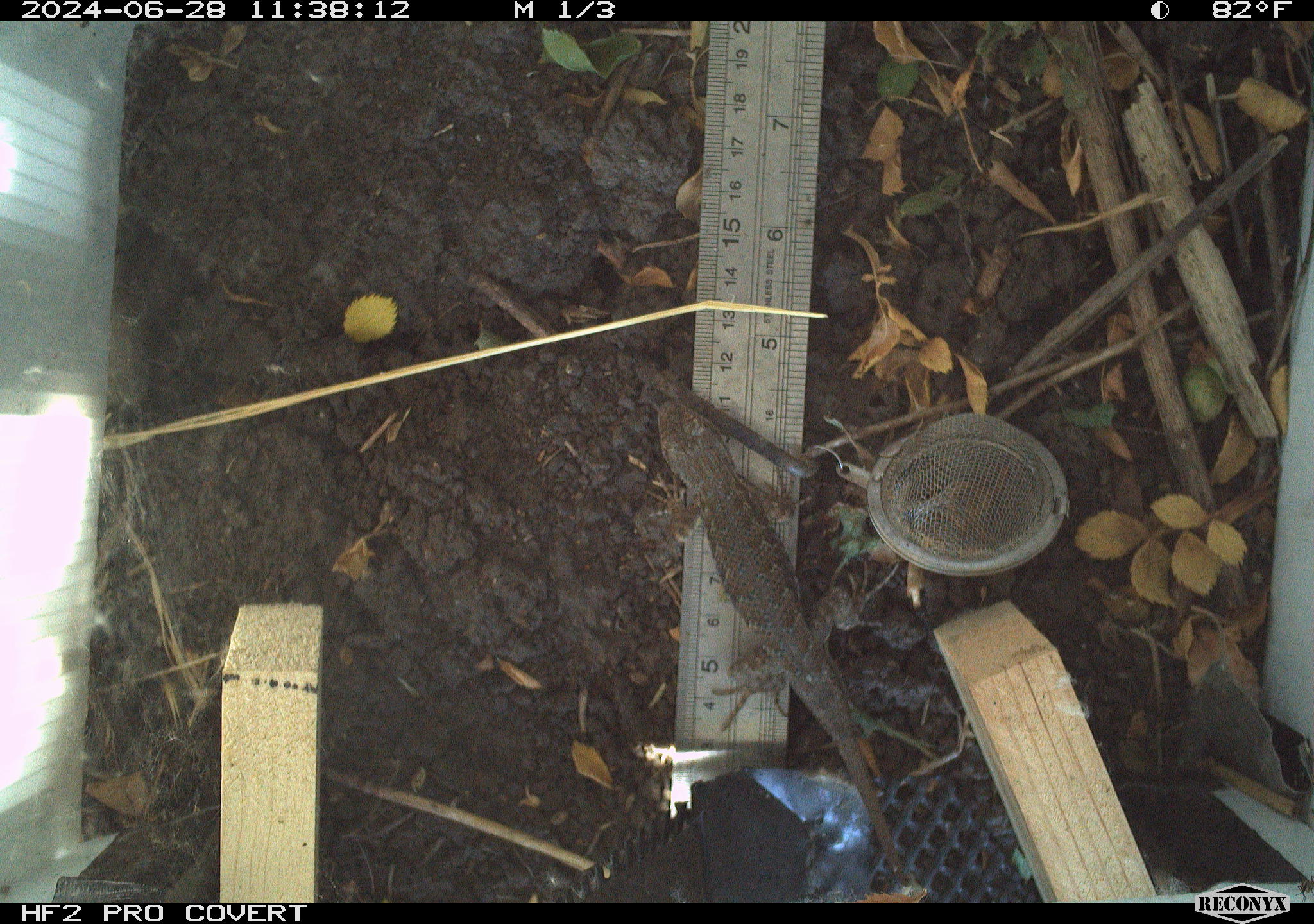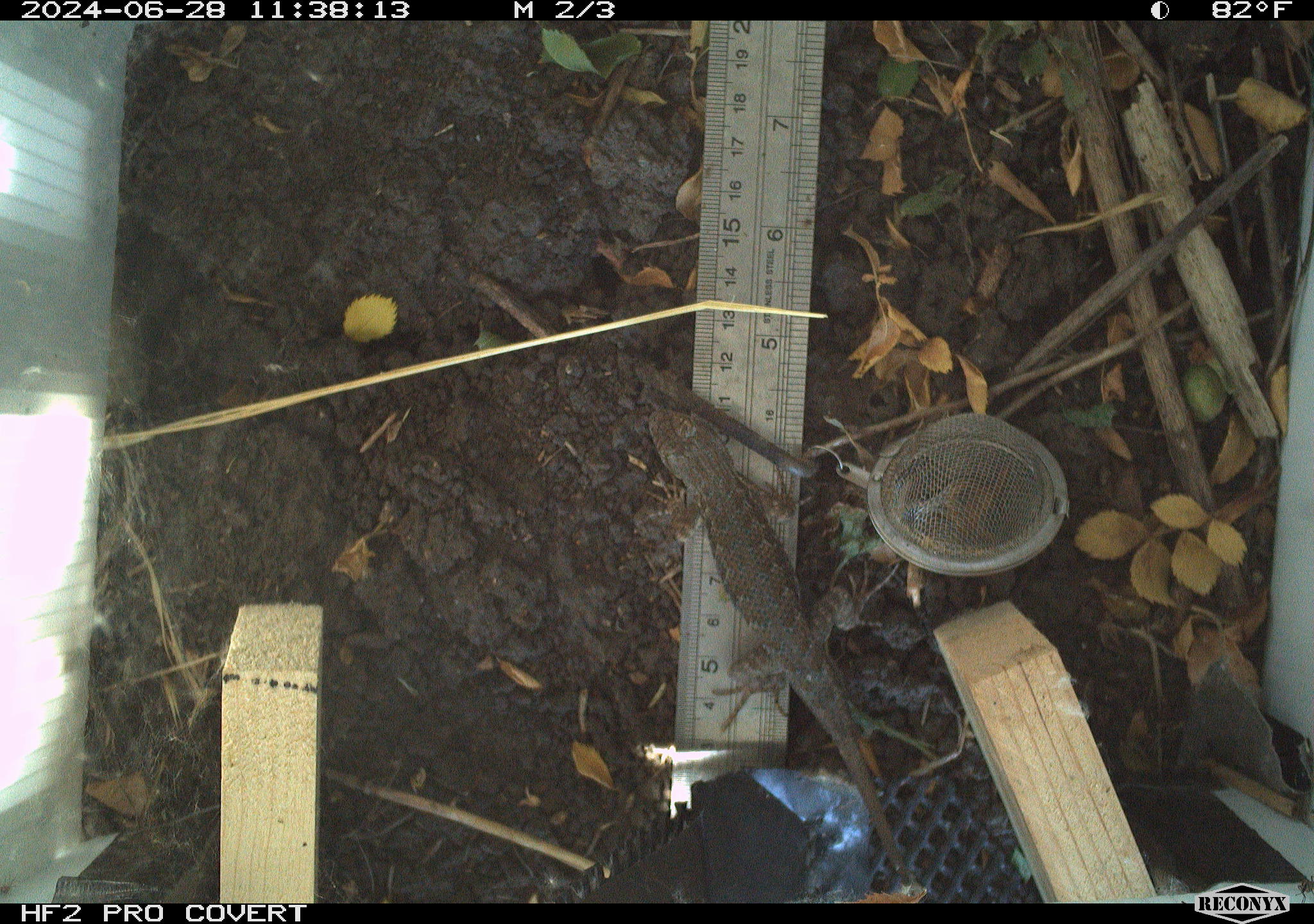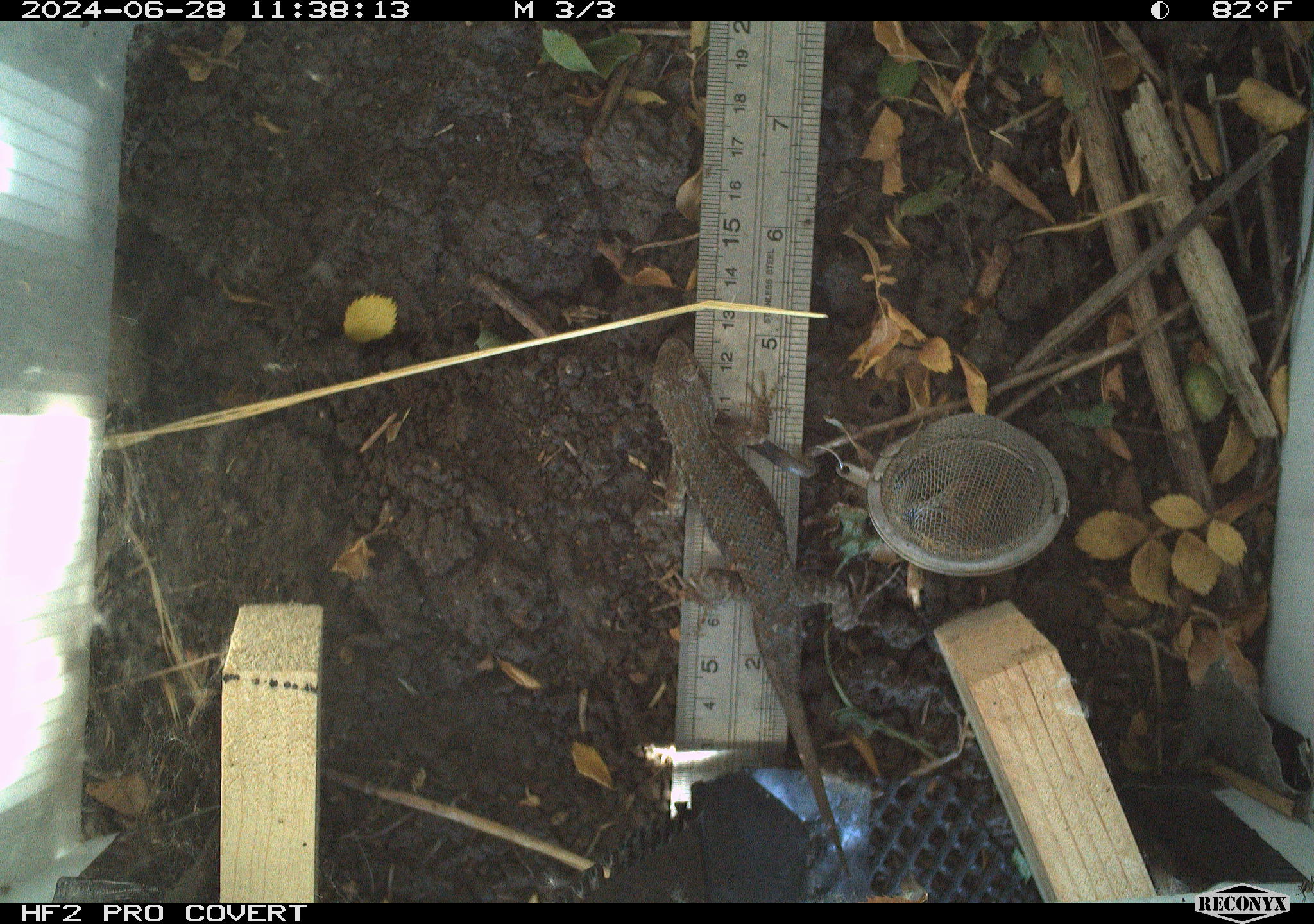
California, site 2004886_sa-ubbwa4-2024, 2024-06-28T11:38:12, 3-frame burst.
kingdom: Animalia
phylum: Chordata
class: Reptilia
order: Squamata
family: Phrynosomatidae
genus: Sceloporus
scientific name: Sceloporus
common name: spiny lizards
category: sceloporus species